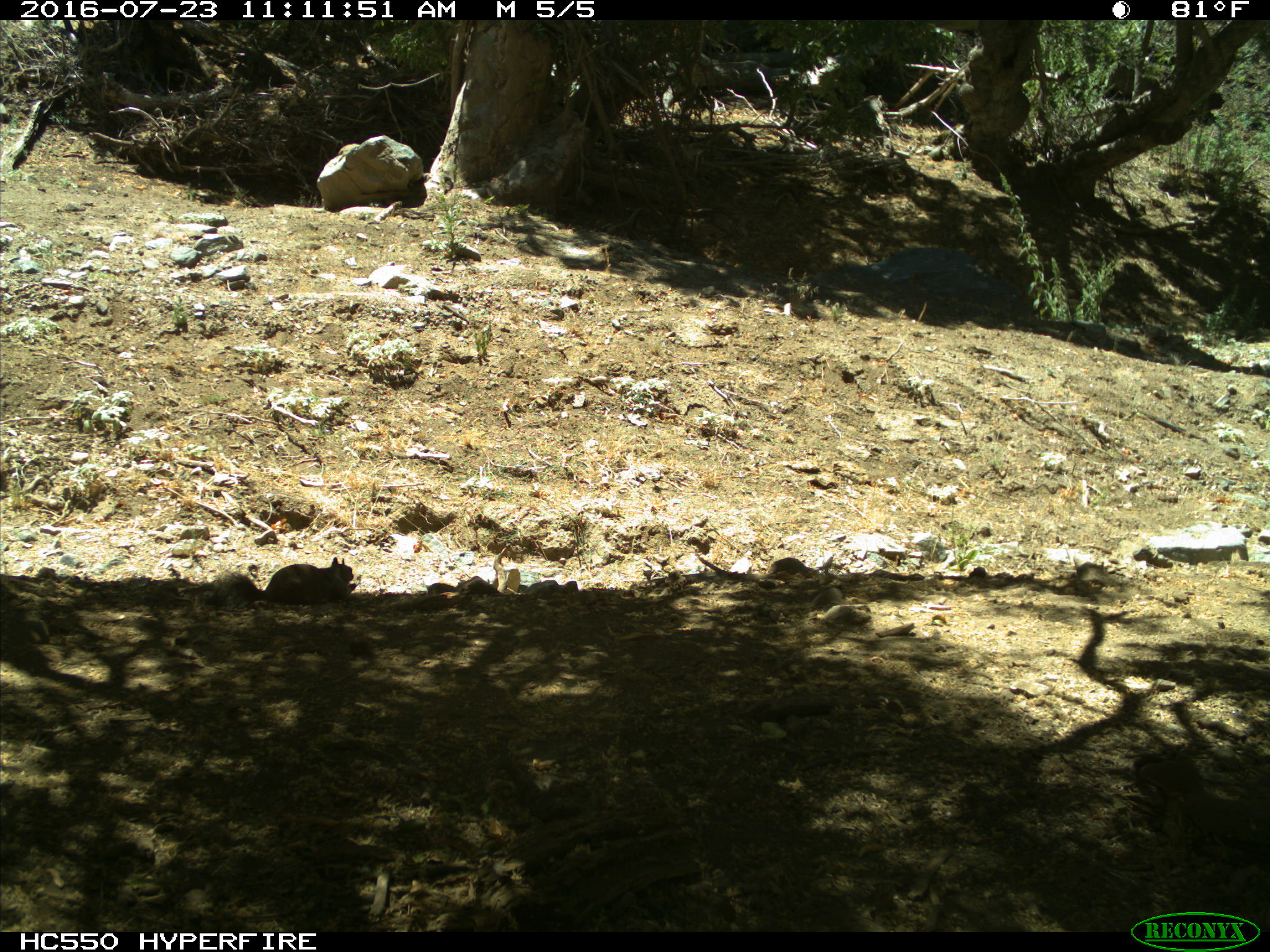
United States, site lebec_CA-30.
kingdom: Animalia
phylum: Chordata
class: Mammalia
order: Rodentia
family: Sciuridae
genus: Otospermophilus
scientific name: Otospermophilus beecheyi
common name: california ground squirrel